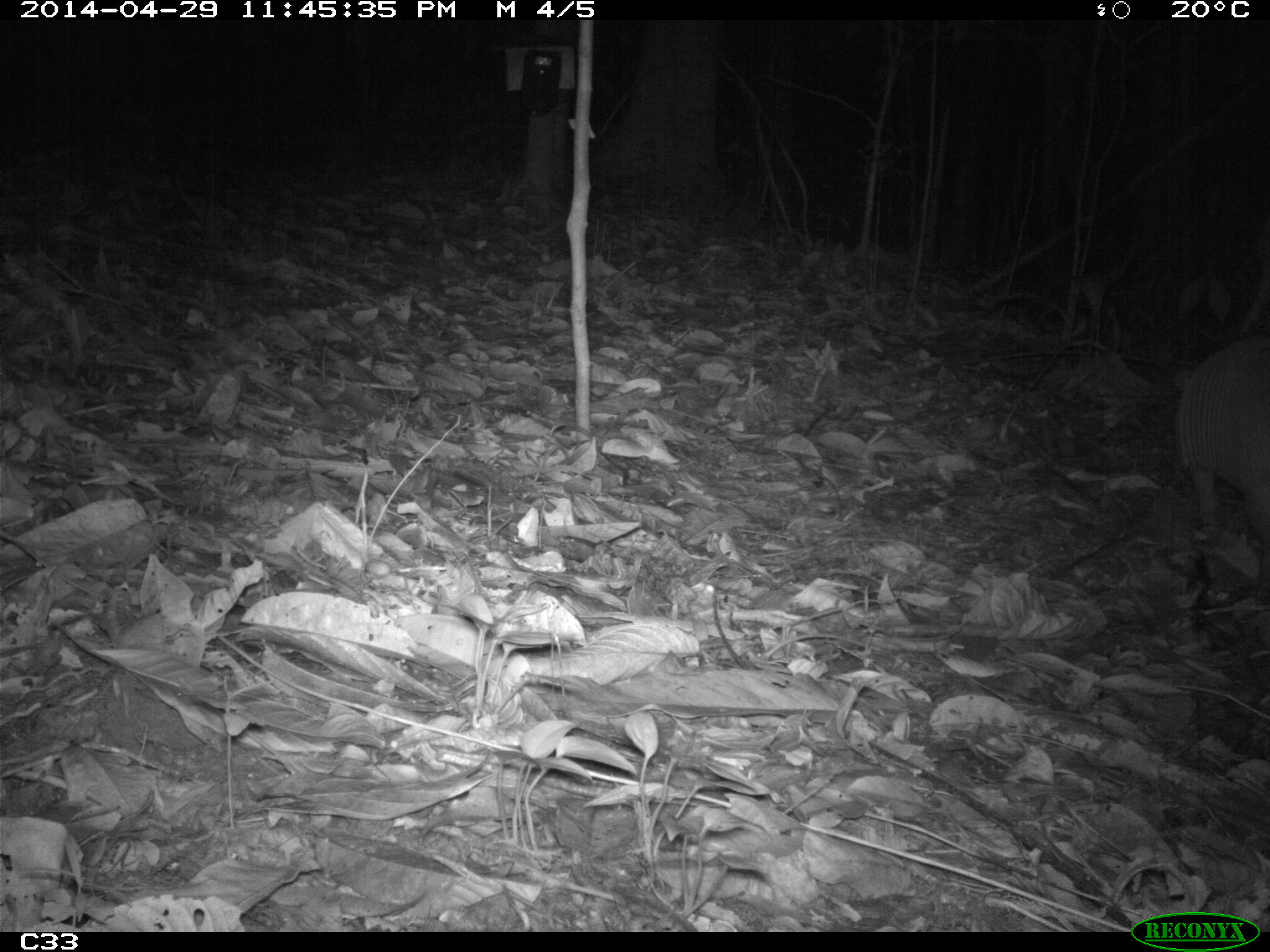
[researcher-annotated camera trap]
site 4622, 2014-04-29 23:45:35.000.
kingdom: Animalia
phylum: Chordata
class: Mammalia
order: Cingulata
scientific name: Cingulata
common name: armadillo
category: unknown armadillo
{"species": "unknown armadillo (armadillo) (Cingulata)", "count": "1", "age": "adult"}